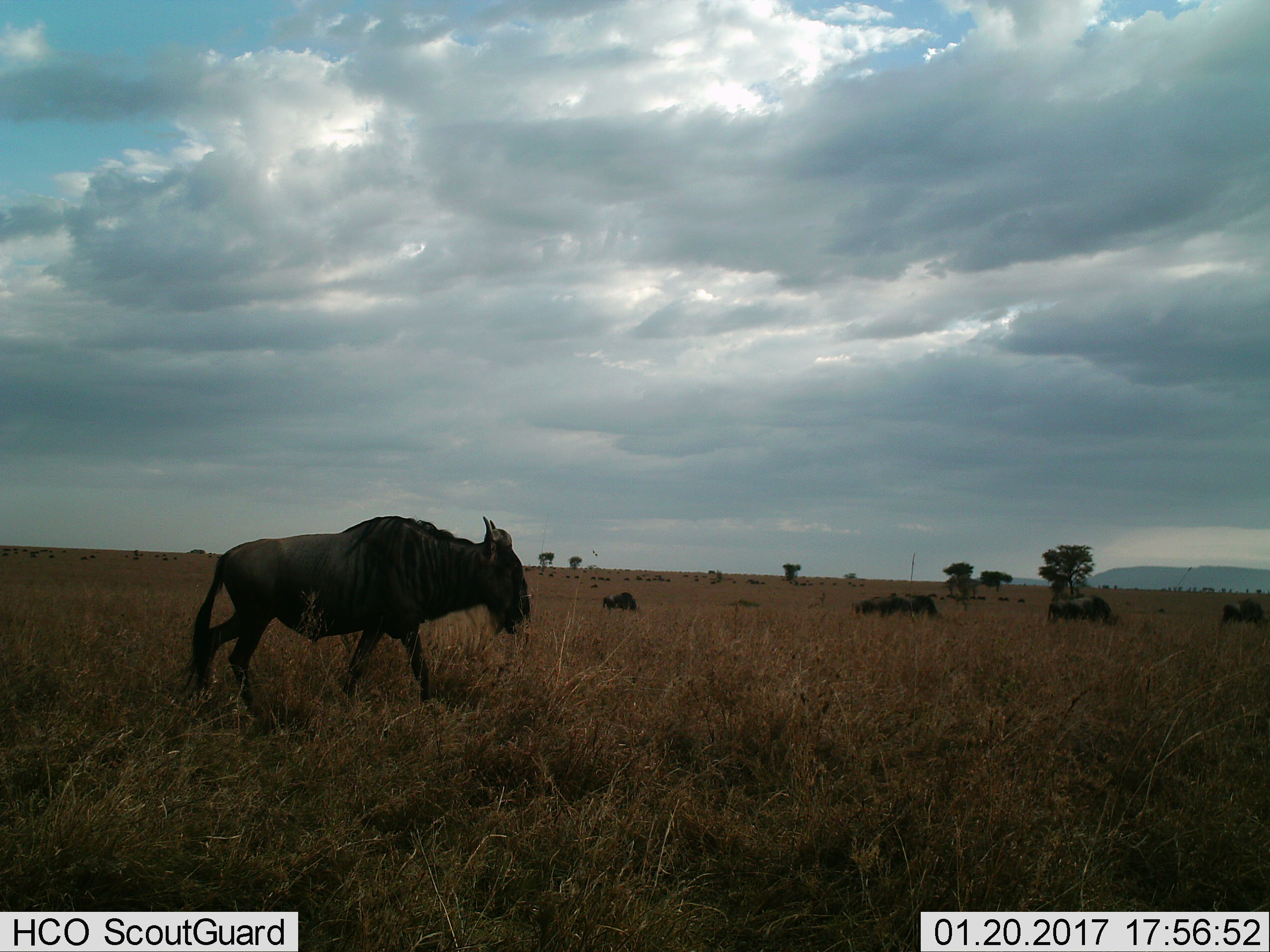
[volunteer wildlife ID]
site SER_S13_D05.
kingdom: Animalia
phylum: Chordata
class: Mammalia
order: Artiodactyla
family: Bovidae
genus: Connochaetes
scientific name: Connochaetes taurinus taurinus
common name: blue wildebeest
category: wildebeestblue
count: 11-50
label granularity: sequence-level